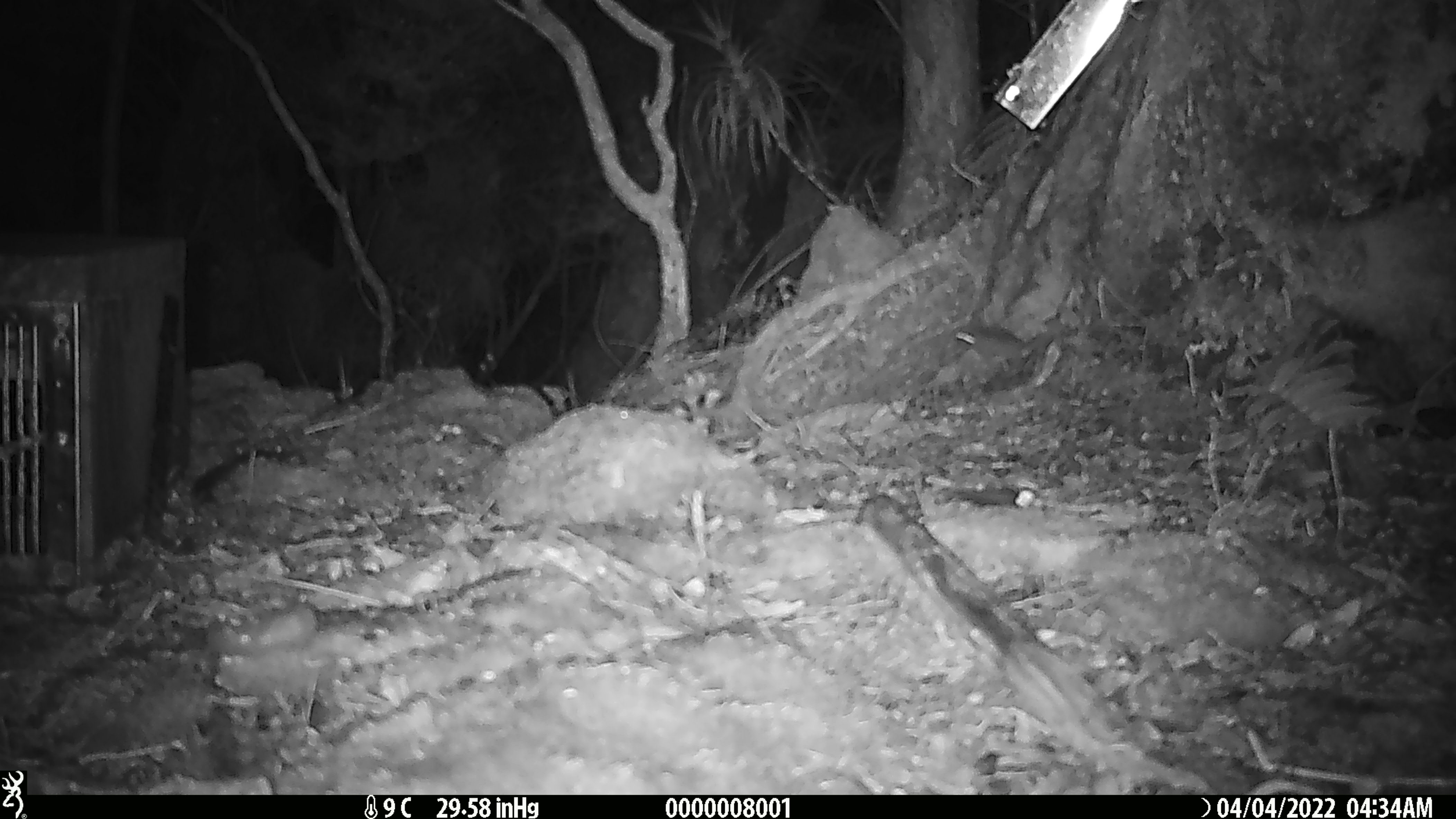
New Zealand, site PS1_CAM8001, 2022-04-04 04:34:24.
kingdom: Animalia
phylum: Chordata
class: Mammalia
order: Rodentia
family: Muridae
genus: Mus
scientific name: Mus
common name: mouse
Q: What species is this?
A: Mouse (Mus).